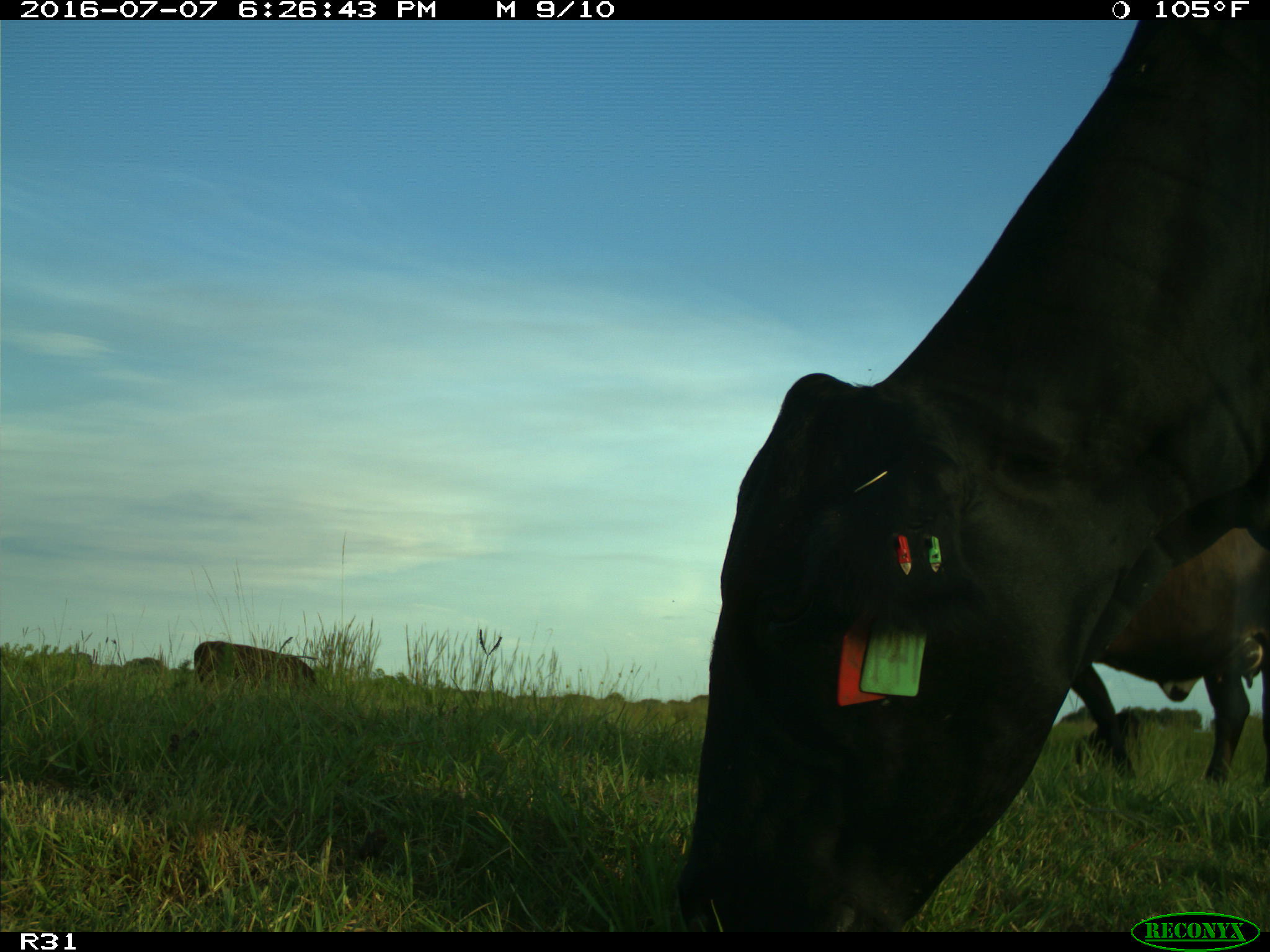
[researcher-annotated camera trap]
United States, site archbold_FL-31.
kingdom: Animalia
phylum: Chordata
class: Mammalia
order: Artiodactyla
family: Bovidae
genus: Bos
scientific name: Bos taurus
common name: domestic cow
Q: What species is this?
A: Bos taurus (domestic cow).